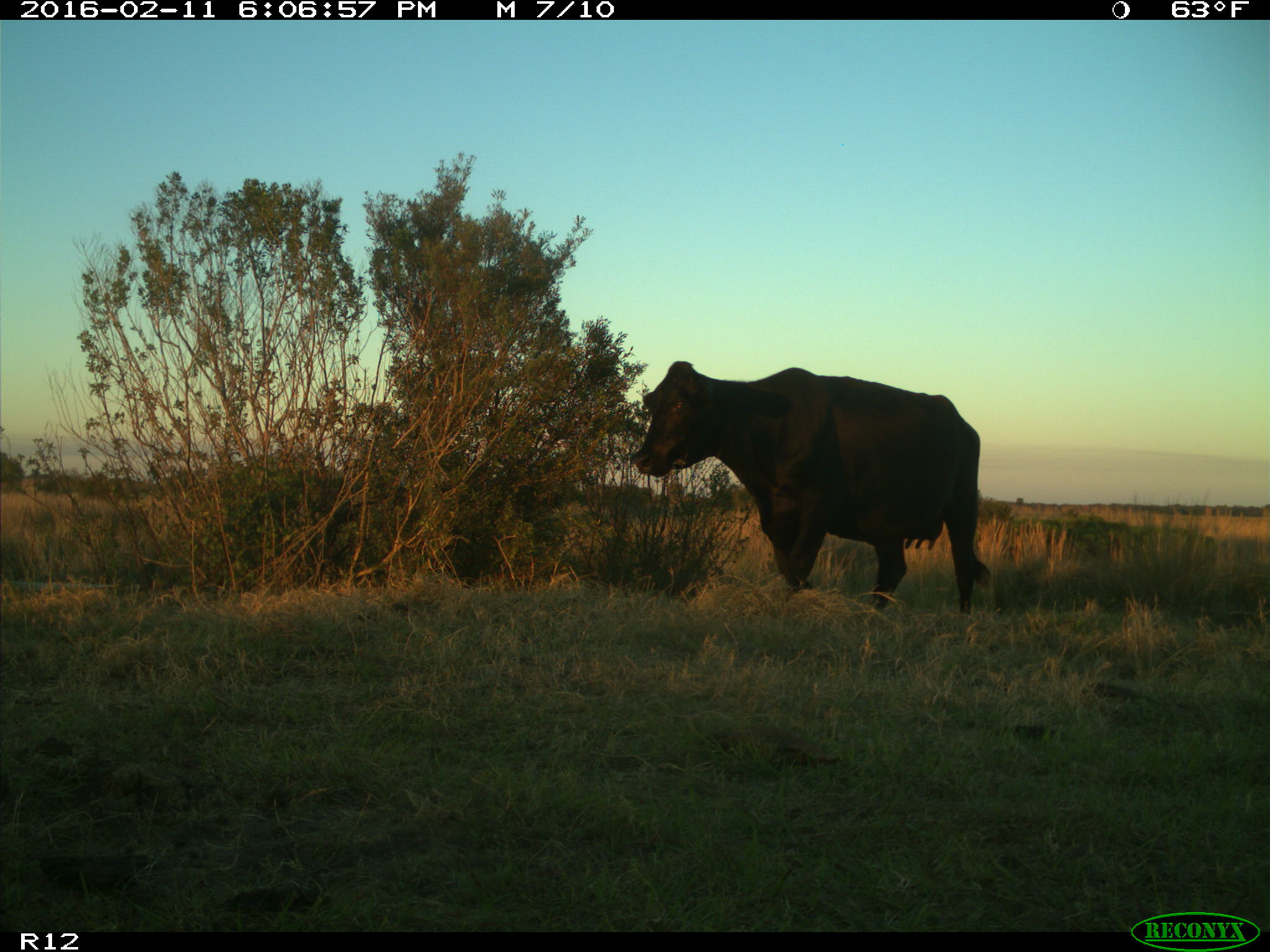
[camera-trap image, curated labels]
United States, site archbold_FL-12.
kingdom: Animalia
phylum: Chordata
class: Mammalia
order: Artiodactyla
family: Bovidae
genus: Bos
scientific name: Bos taurus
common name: domestic cow